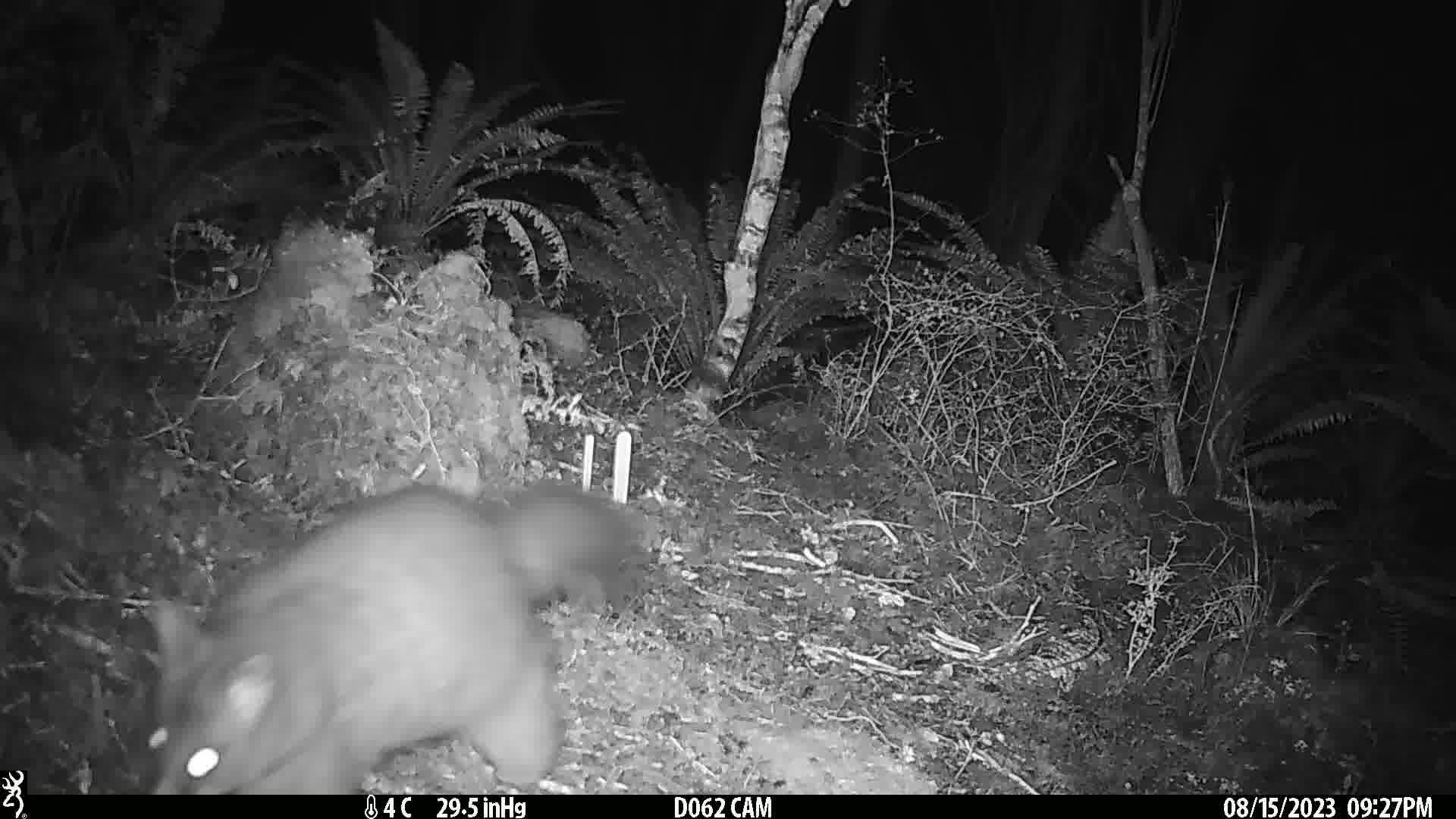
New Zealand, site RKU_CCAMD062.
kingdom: Animalia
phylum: Chordata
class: Mammalia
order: Diprotodontia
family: Phalangeridae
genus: Trichosurus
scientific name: Trichosurus vulpecula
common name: common brushtail possum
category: possum